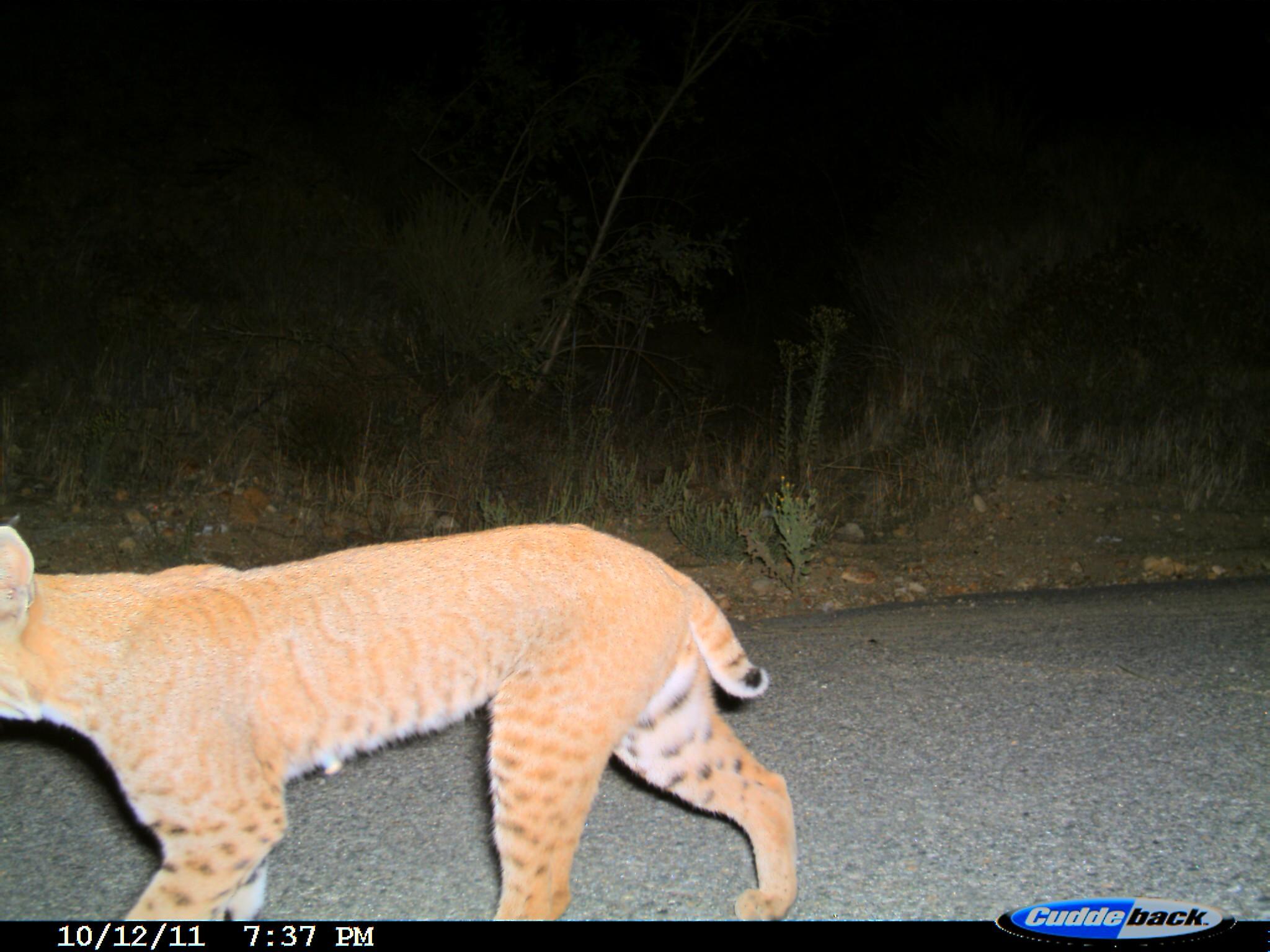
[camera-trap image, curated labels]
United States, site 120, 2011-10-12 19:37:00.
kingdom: Animalia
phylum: Chordata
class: Mammalia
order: Carnivora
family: Felidae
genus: Lynx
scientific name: Lynx rufus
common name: bobcat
Bobcat (Lynx rufus).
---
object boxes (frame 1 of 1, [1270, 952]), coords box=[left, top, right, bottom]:
bobcat: box=[0, 500, 803, 925]